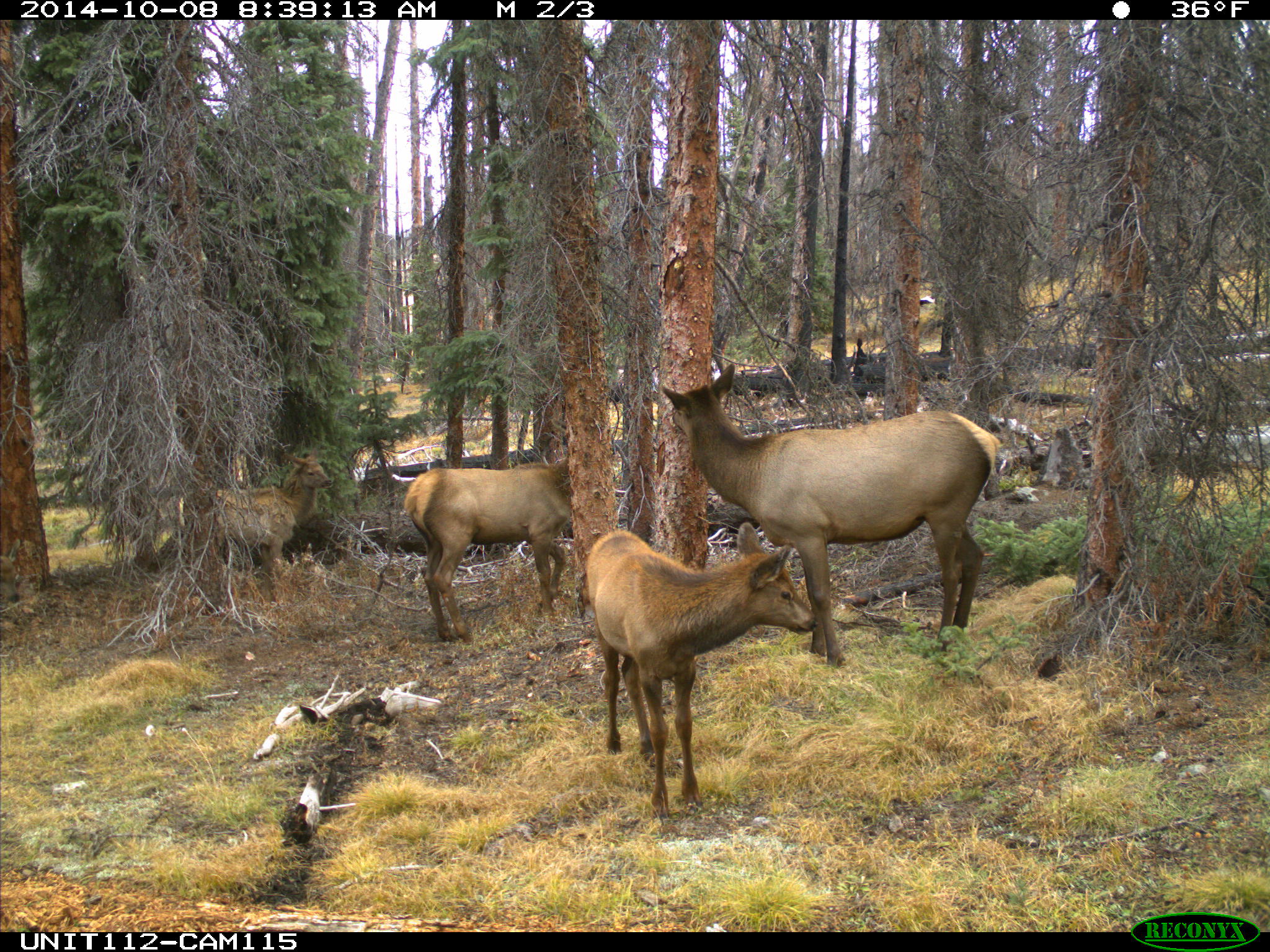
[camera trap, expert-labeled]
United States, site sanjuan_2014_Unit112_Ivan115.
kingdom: Animalia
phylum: Chordata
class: Mammalia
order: Artiodactyla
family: Cervidae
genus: Cervus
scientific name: Cervus elaphus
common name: red deer